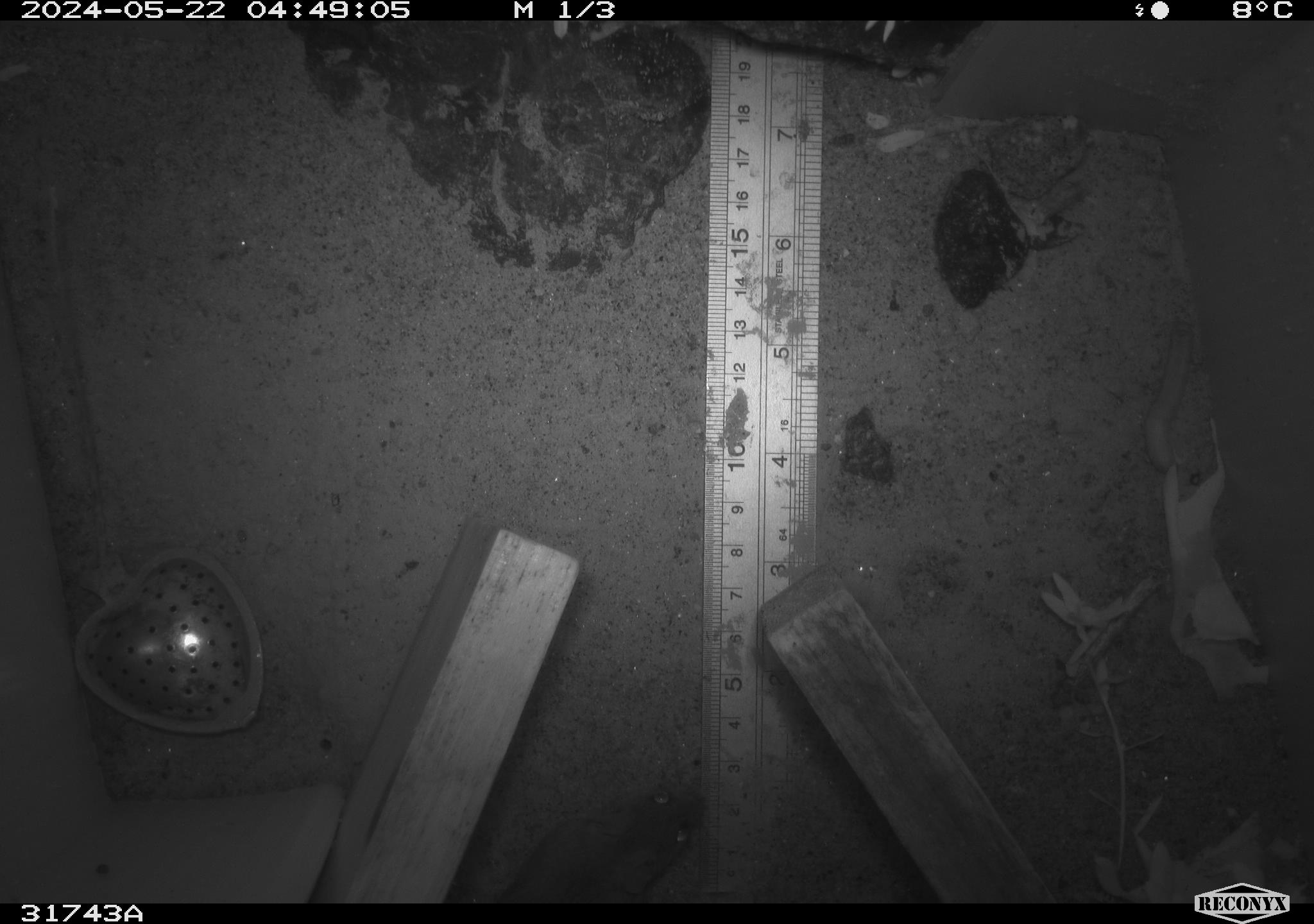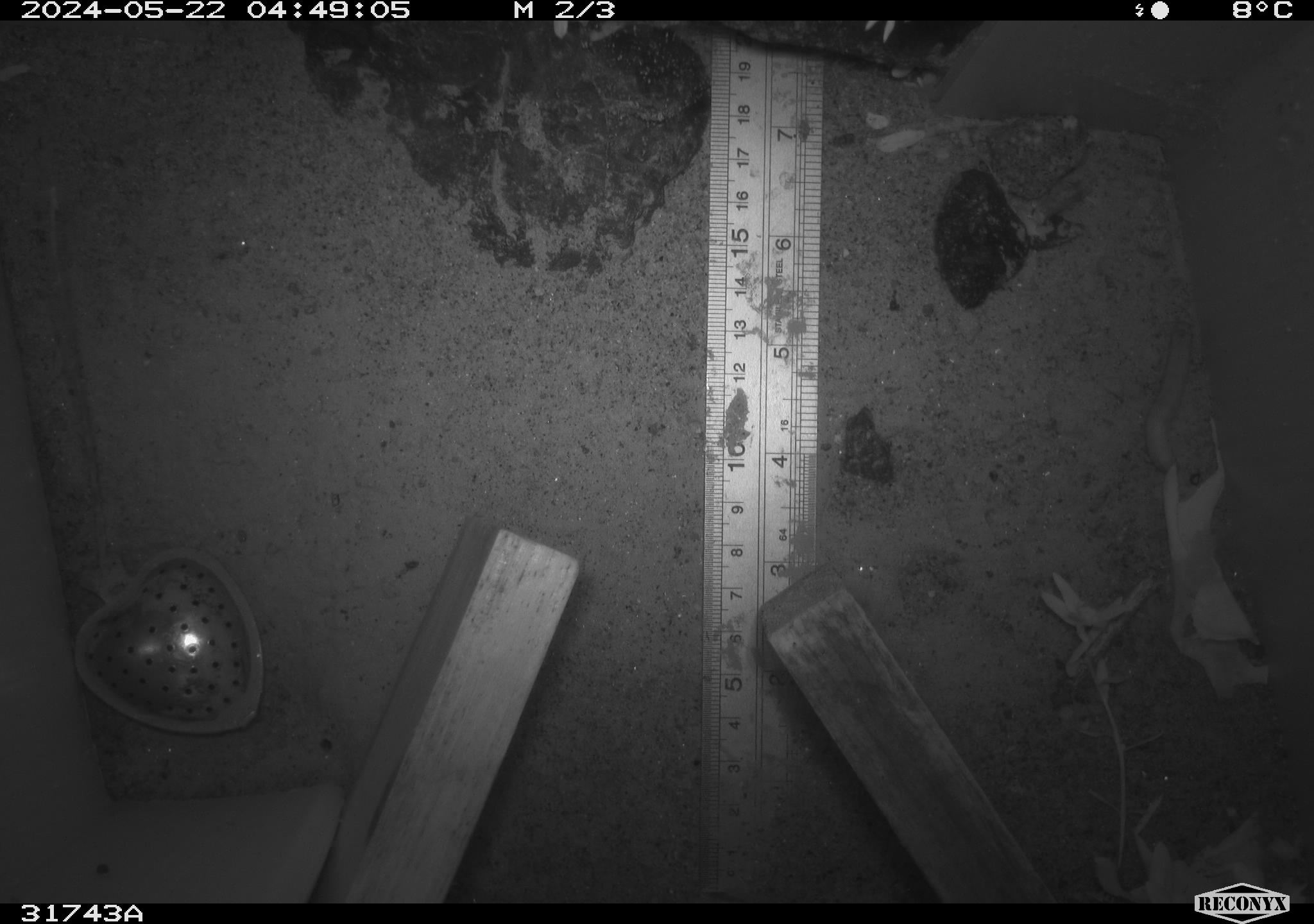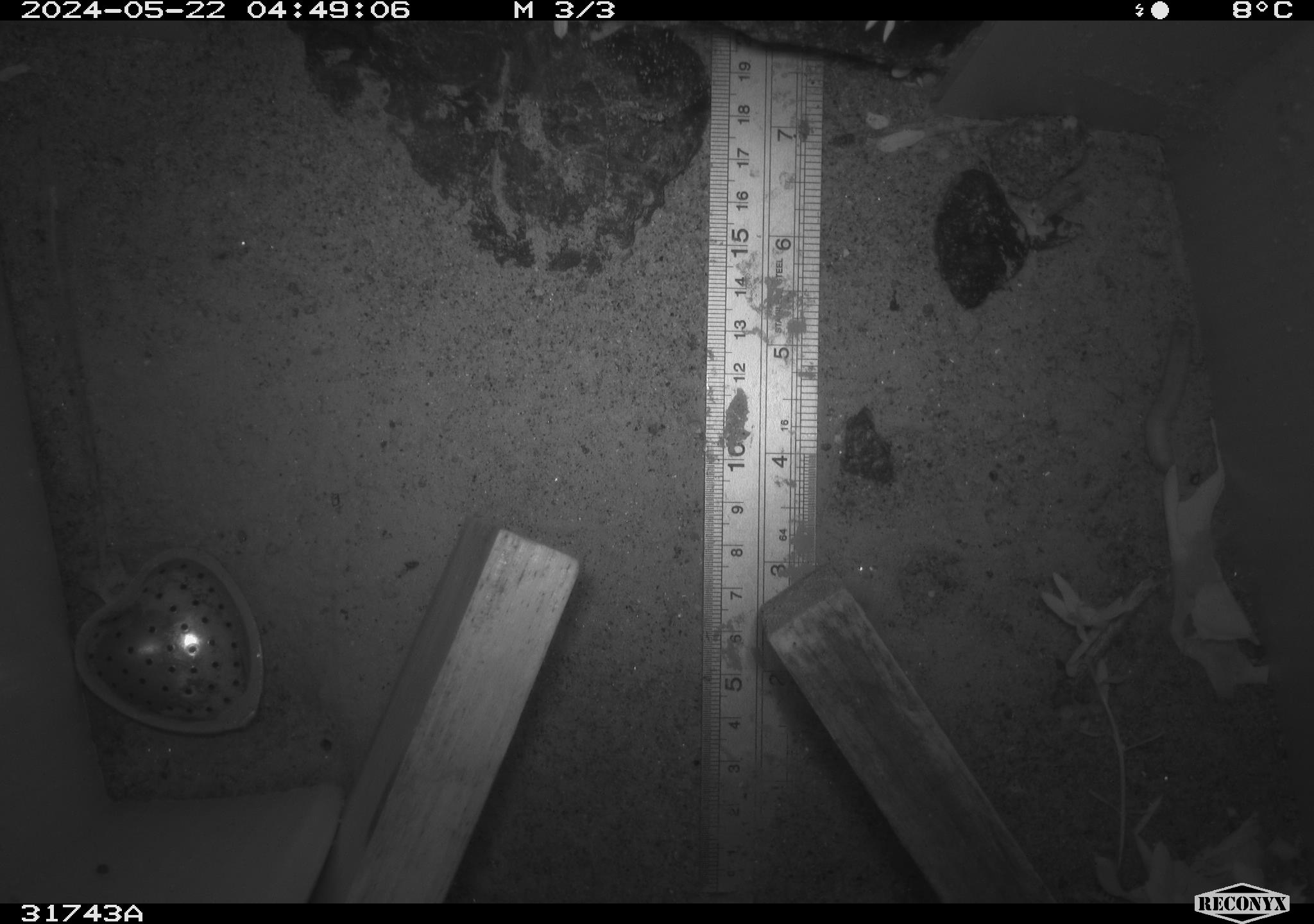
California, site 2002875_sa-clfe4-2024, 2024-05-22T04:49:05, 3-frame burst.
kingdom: Animalia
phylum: Chordata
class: Mammalia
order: Rodentia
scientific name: Rodentia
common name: rodent